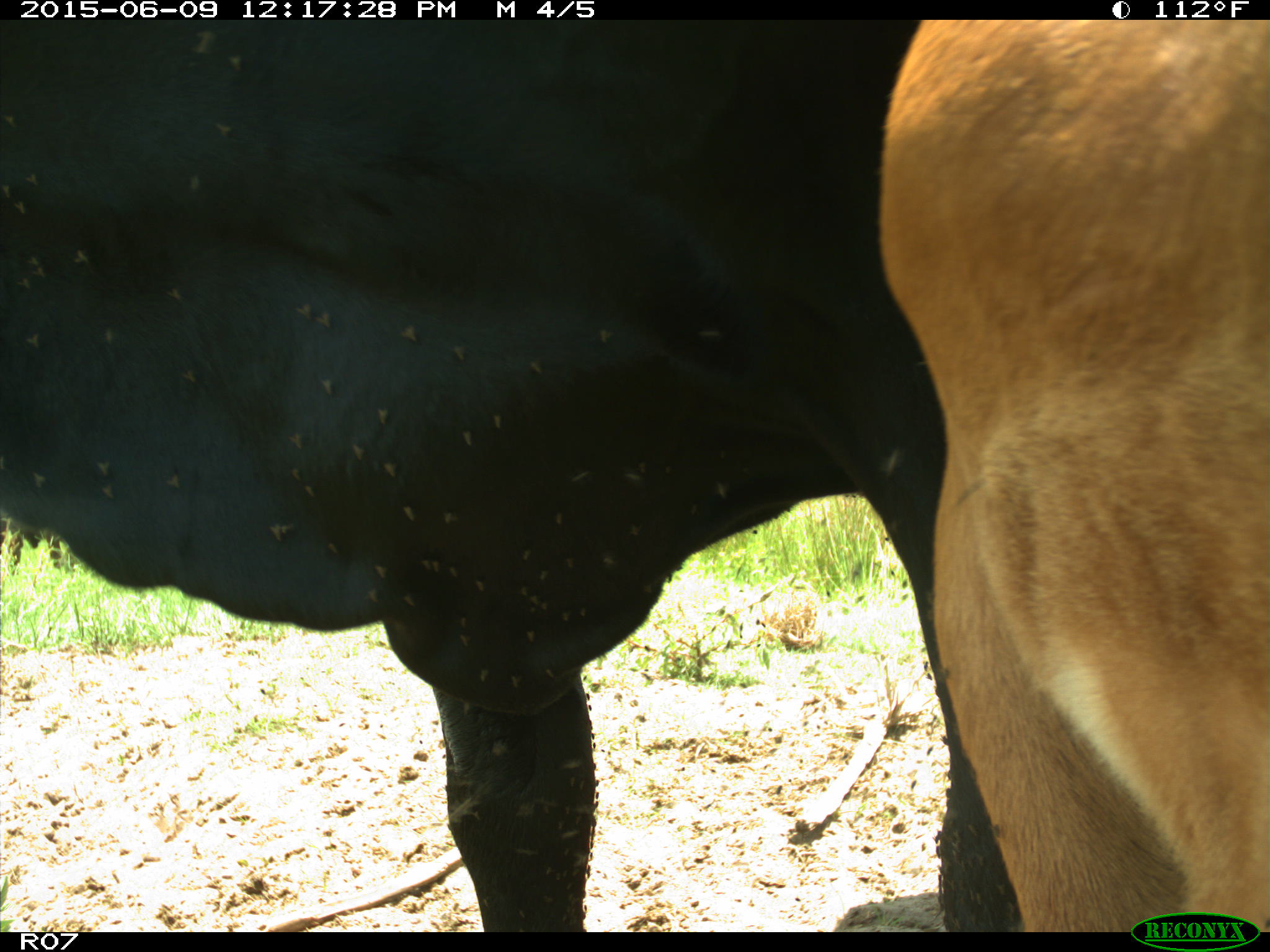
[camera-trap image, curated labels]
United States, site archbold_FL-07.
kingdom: Animalia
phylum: Chordata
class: Mammalia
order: Artiodactyla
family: Bovidae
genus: Bos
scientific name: Bos taurus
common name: domestic cow